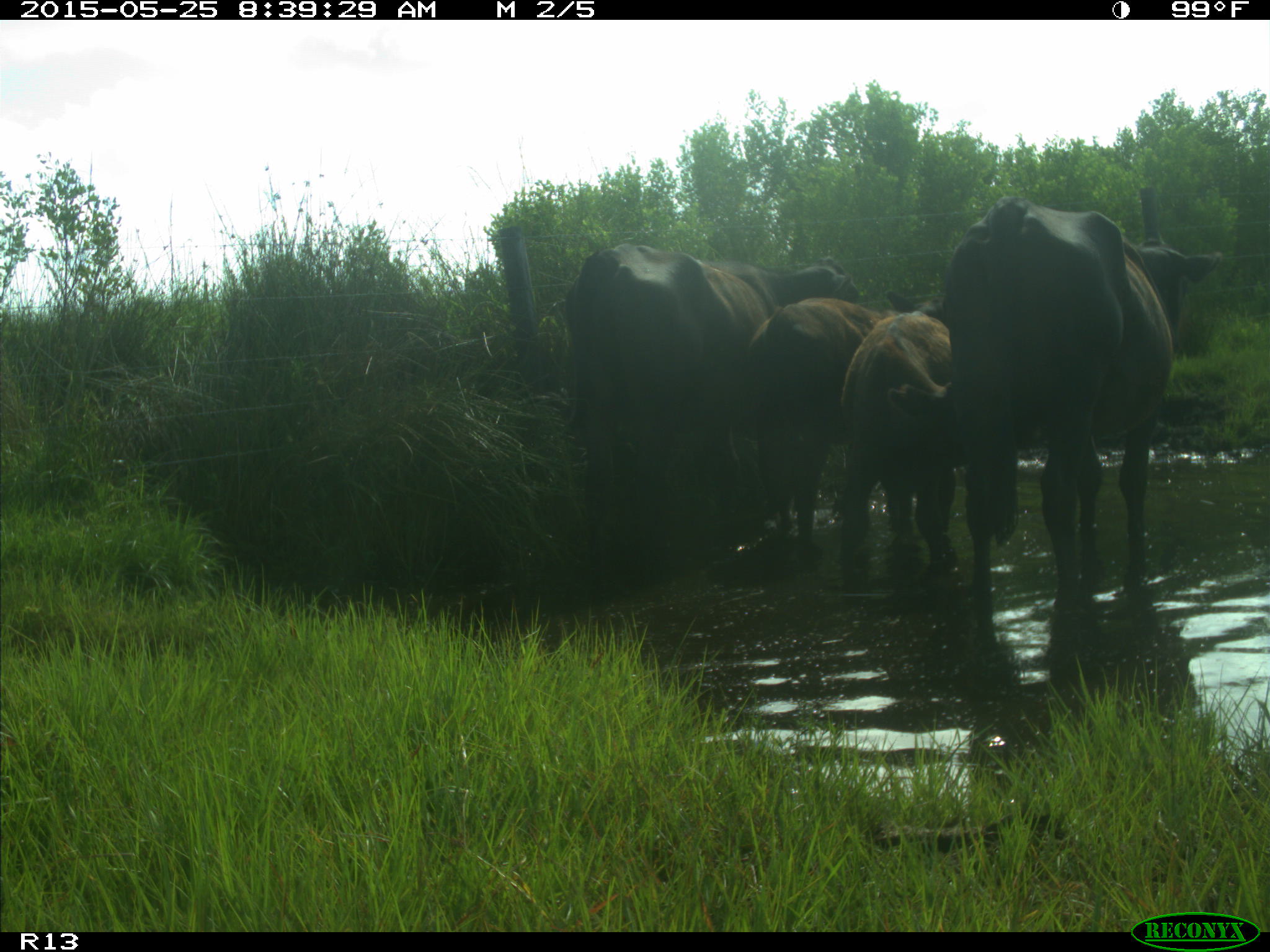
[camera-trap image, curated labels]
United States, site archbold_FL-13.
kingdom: Animalia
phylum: Chordata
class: Mammalia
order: Artiodactyla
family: Bovidae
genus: Bos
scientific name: Bos taurus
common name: domestic cow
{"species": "Bos taurus (domestic cow)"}